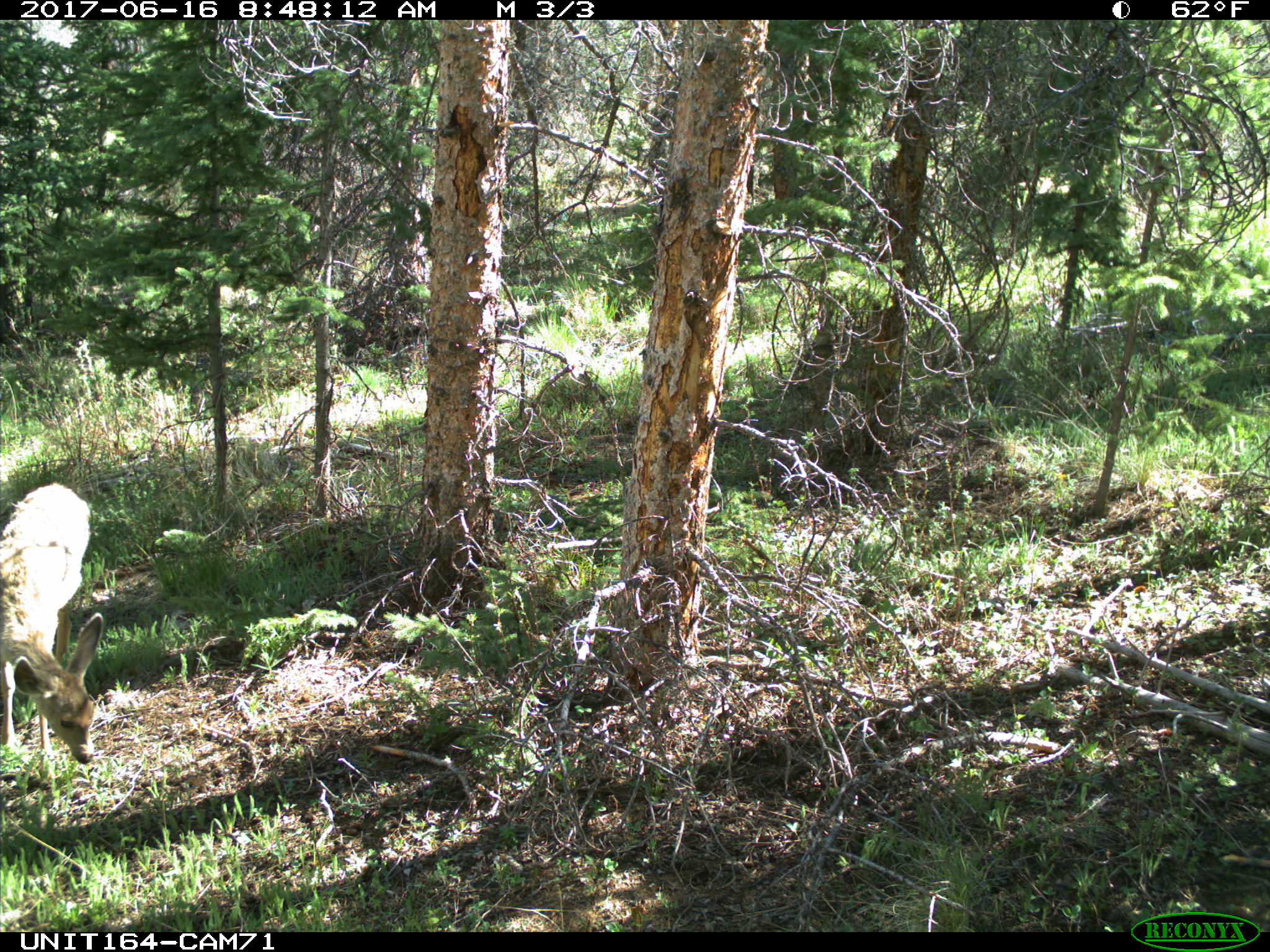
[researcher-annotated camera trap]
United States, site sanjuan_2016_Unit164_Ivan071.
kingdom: Animalia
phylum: Chordata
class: Mammalia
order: Artiodactyla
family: Cervidae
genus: Odocoileus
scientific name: Odocoileus hemionus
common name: mule deer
Odocoileus hemionus (mule deer).